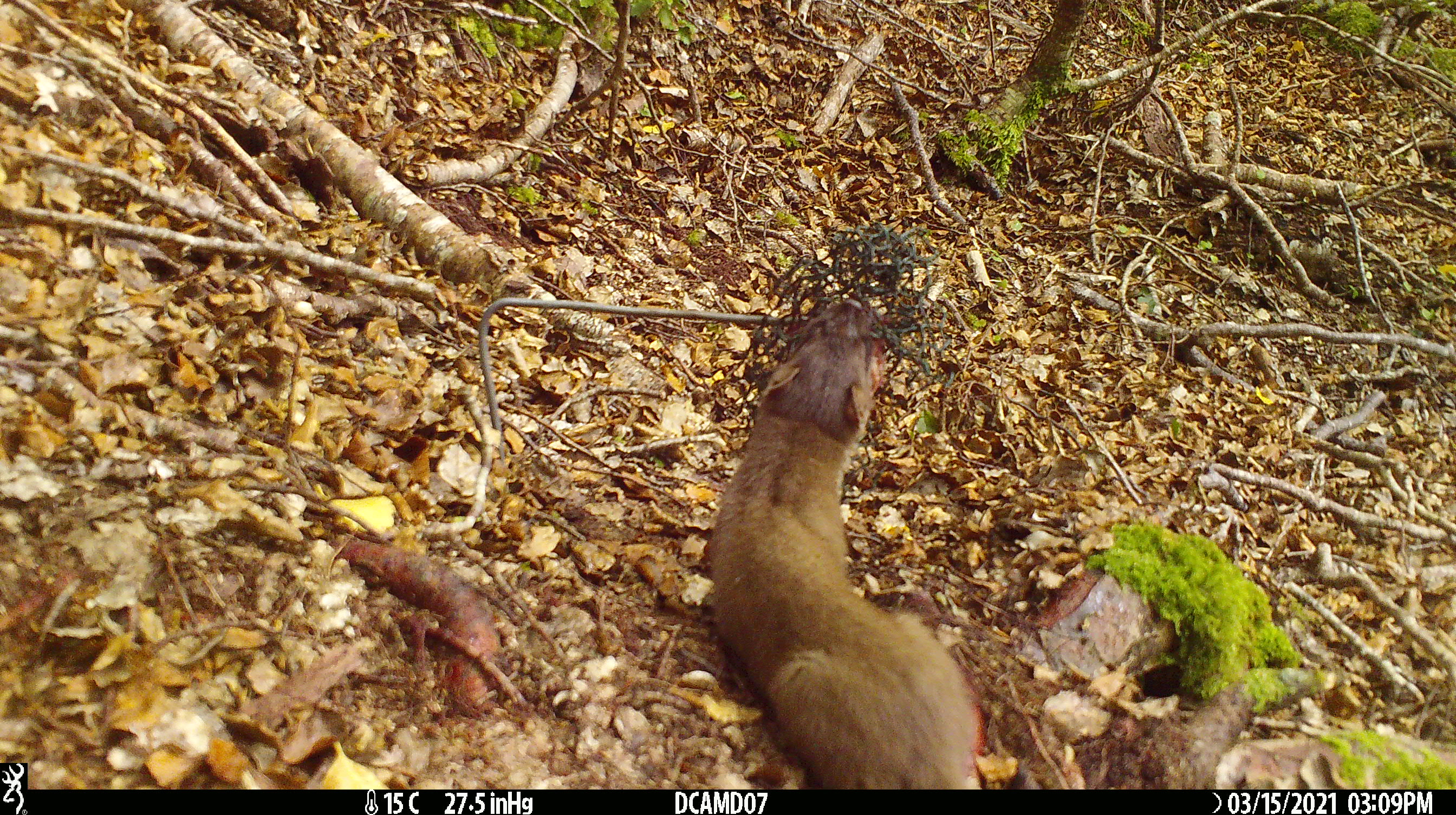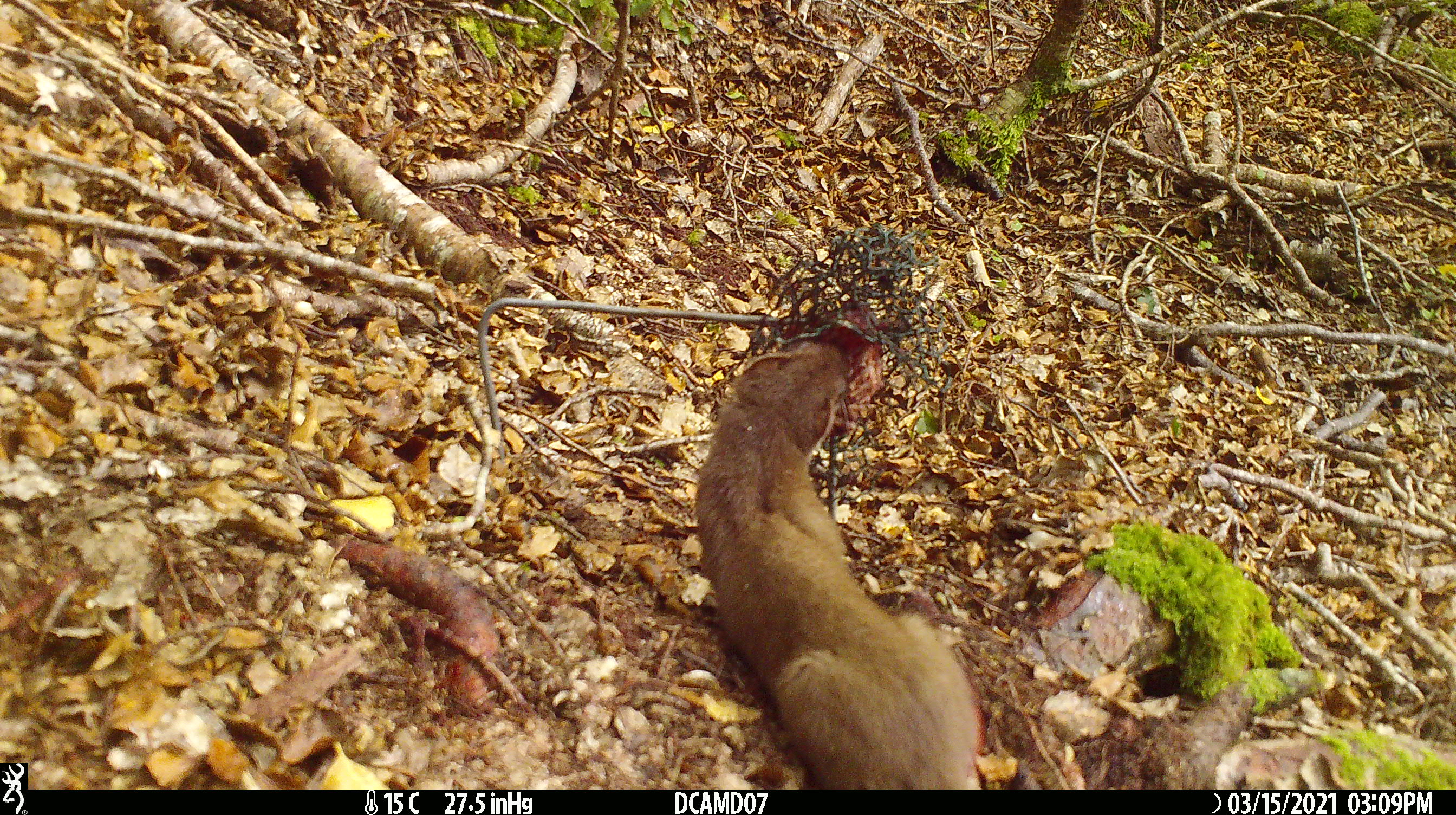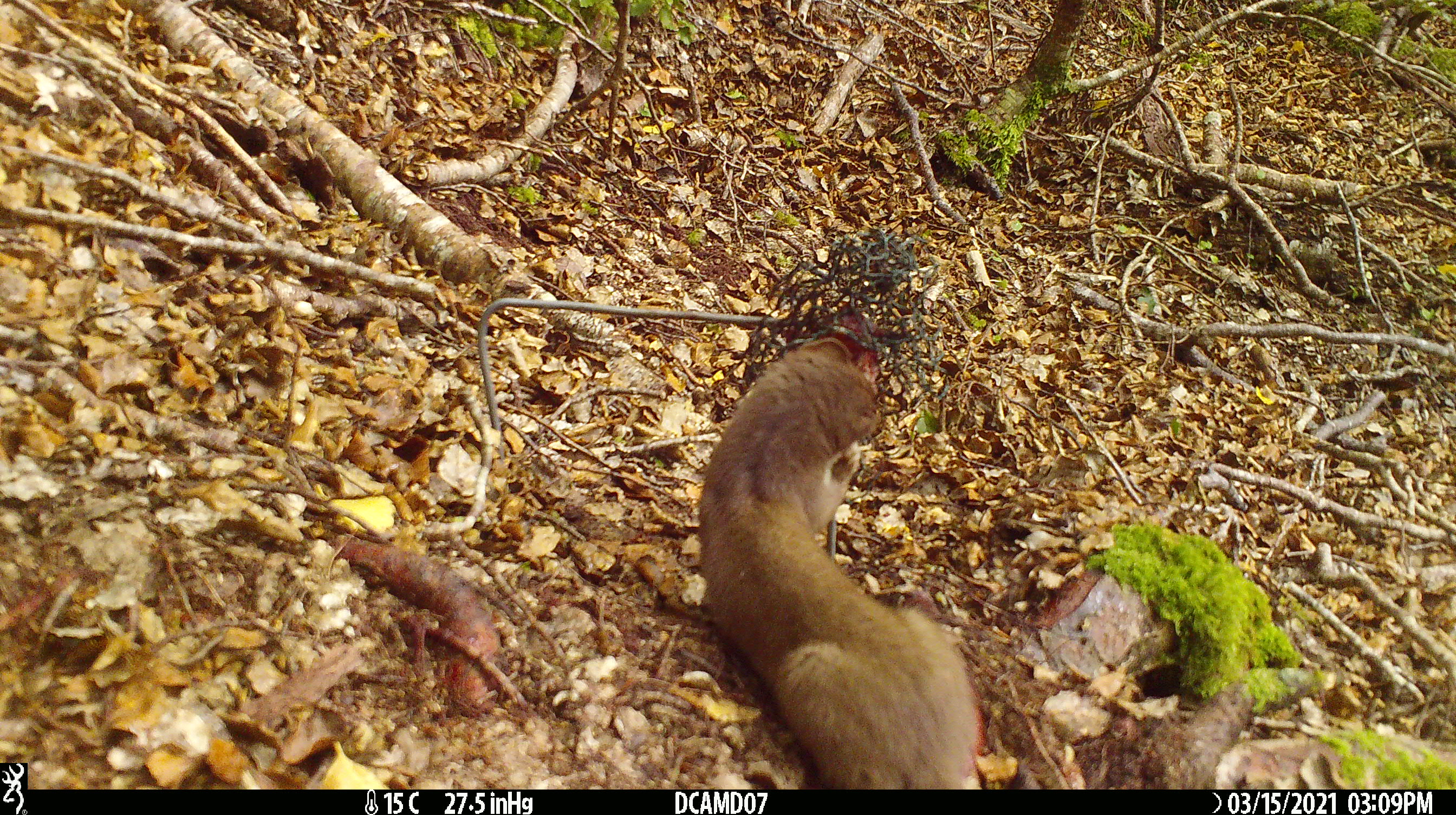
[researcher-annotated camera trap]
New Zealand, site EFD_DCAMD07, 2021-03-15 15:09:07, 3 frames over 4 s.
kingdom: Animalia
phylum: Chordata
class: Mammalia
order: Carnivora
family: Mustelidae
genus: Mustela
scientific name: Mustela erminea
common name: stoat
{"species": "stoat (Mustela erminea)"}